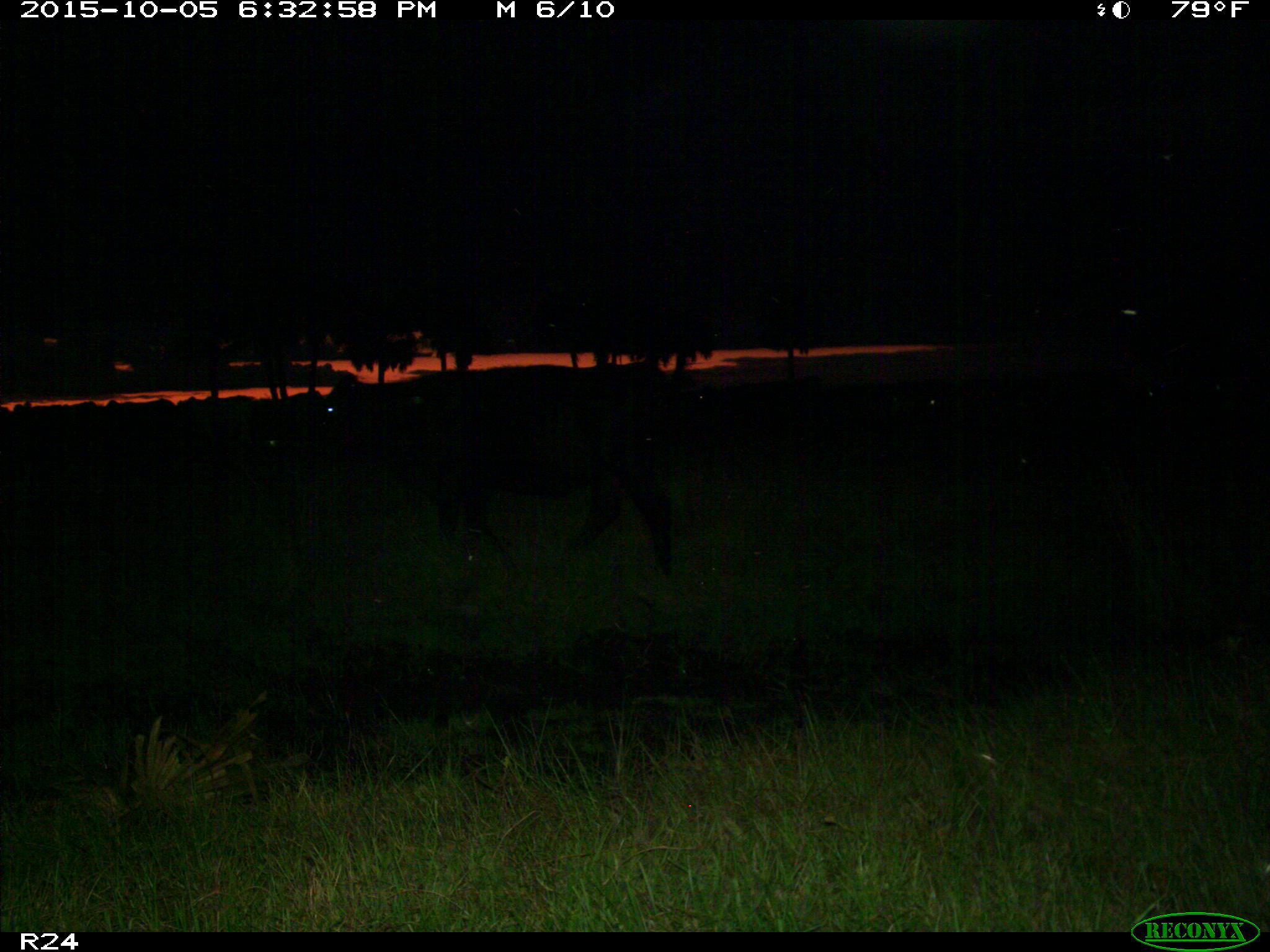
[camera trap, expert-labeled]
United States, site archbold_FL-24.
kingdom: Animalia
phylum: Chordata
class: Mammalia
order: Artiodactyla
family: Bovidae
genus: Bos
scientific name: Bos taurus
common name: domestic cow